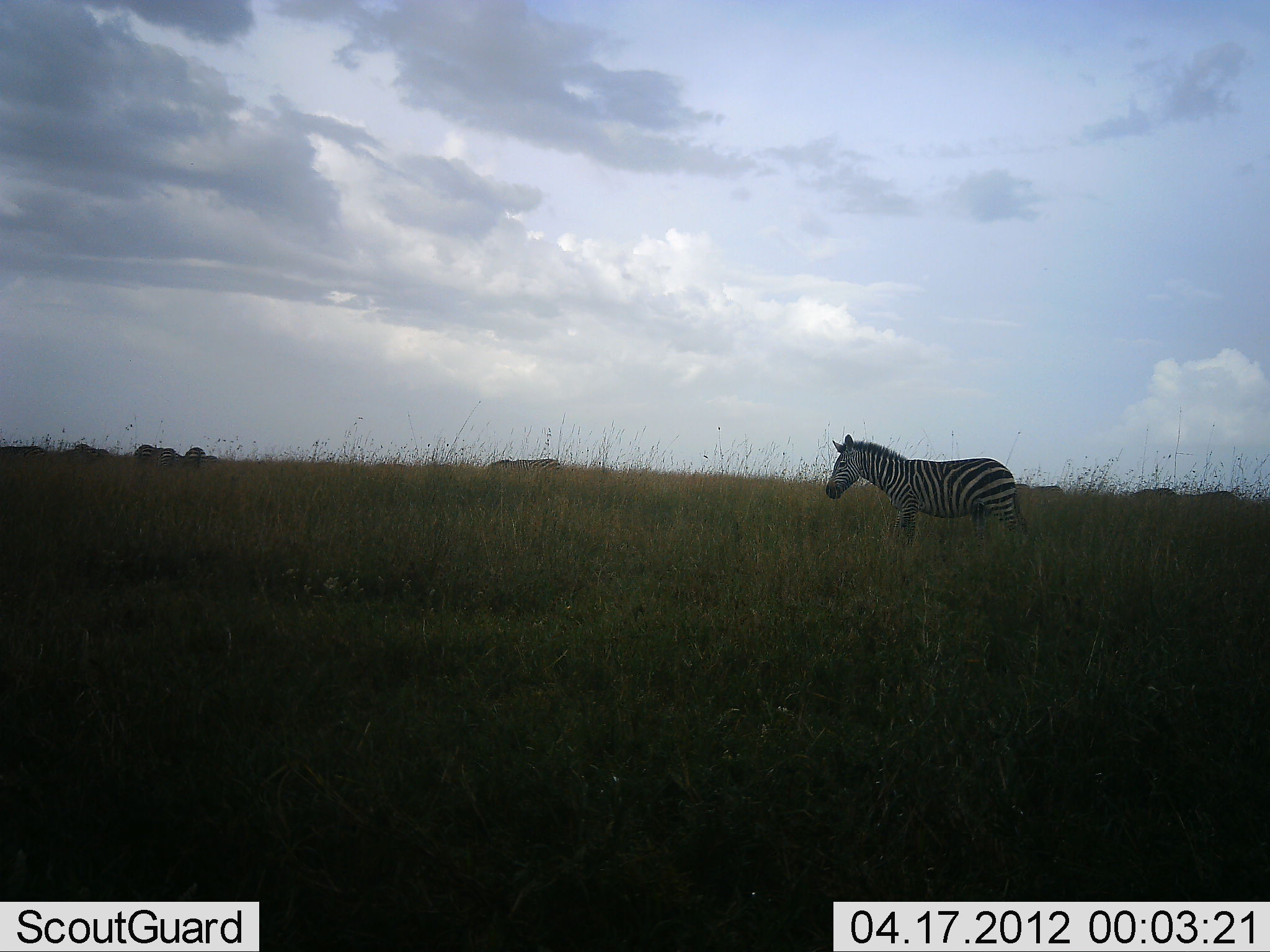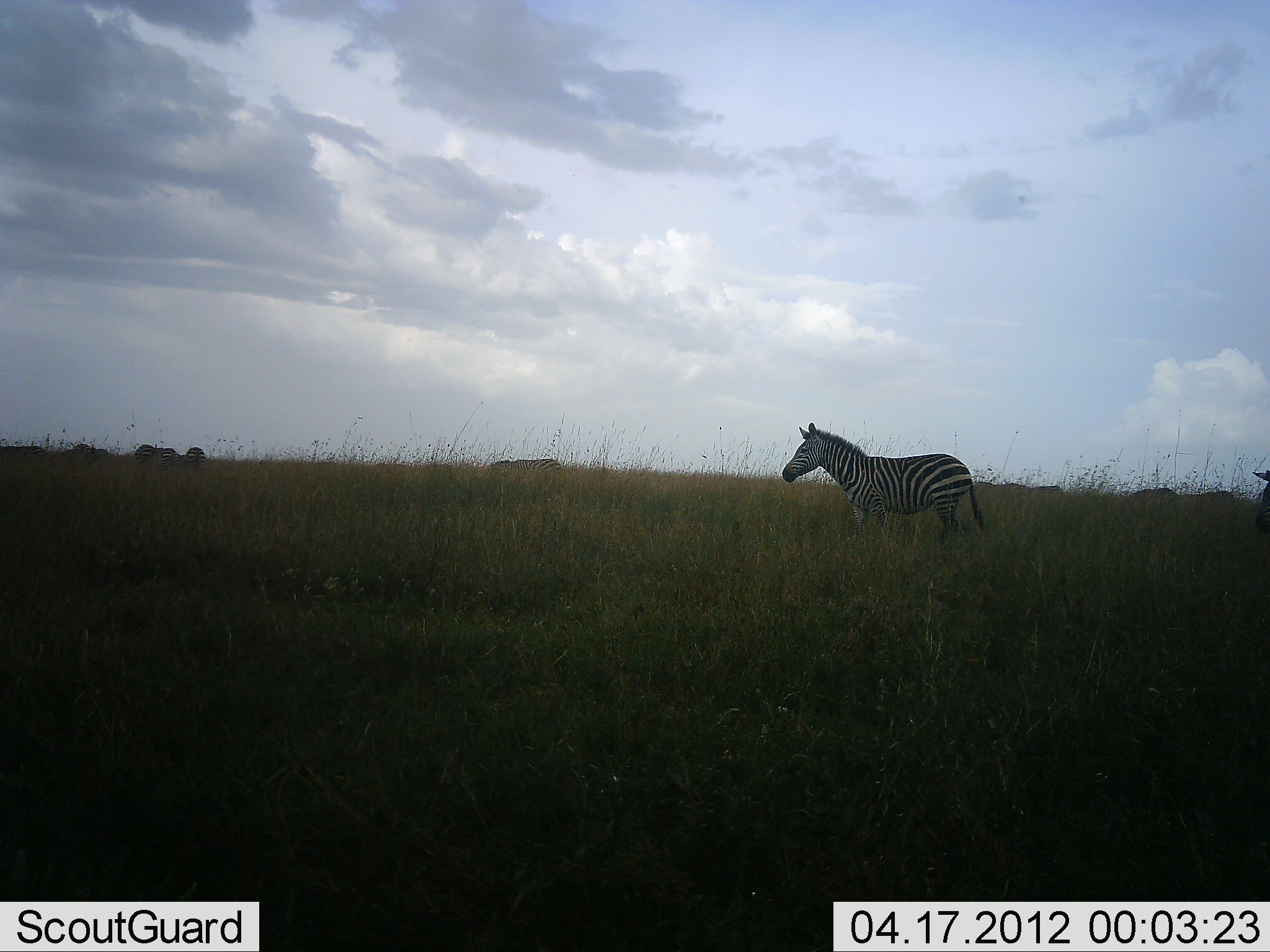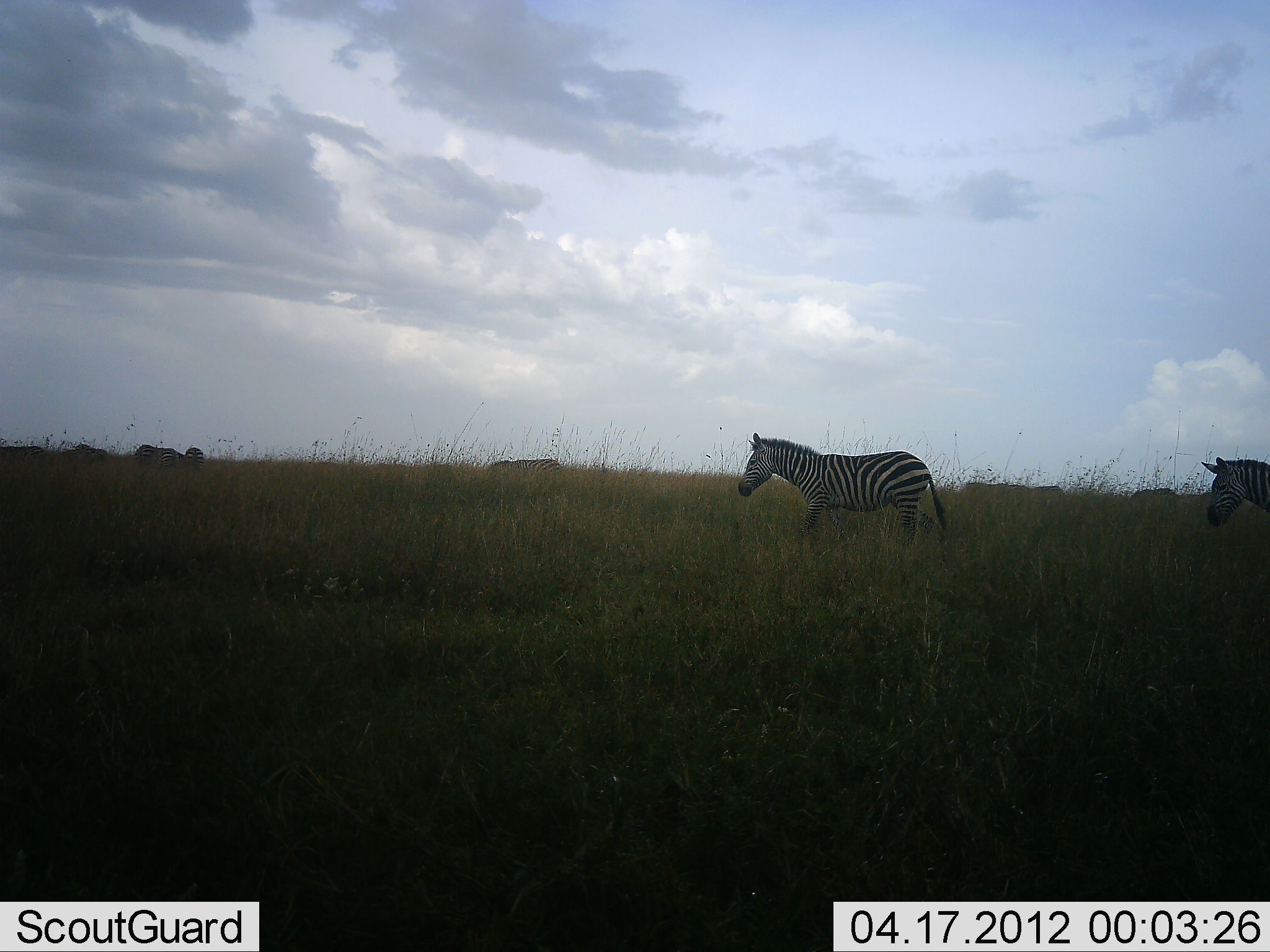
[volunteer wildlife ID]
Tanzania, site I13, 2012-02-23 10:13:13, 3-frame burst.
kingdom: Animalia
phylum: Chordata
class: Mammalia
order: Perissodactyla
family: Equidae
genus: Equus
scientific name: Equus quagga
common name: plains zebra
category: zebra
Zebra (plains zebra) (Equus quagga), count 2. Behavior (volunteer vote fractions): standing 31%, resting 0%, moving 88%, interacting 0%. Young present (vote fraction): 0%. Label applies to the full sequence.